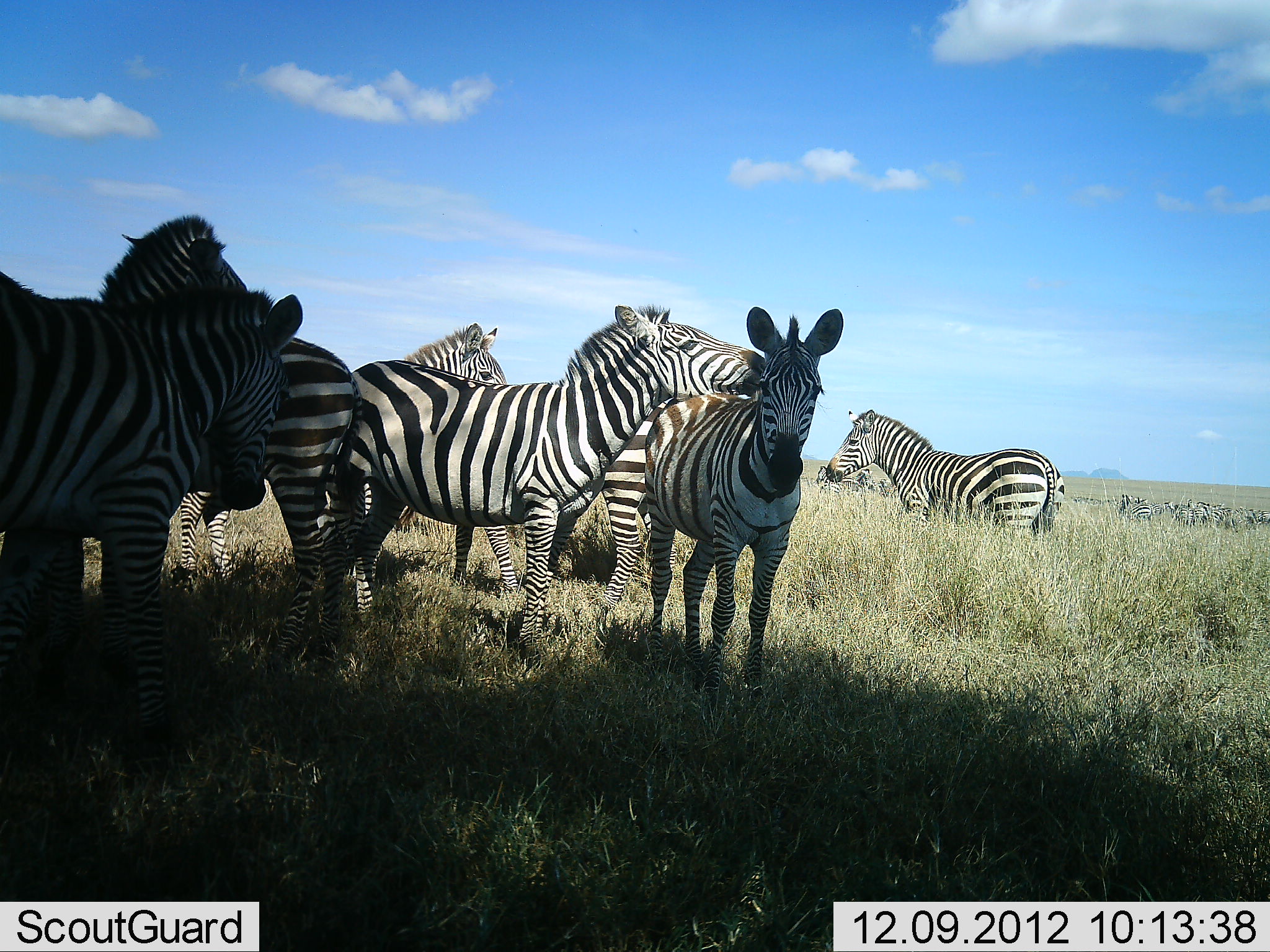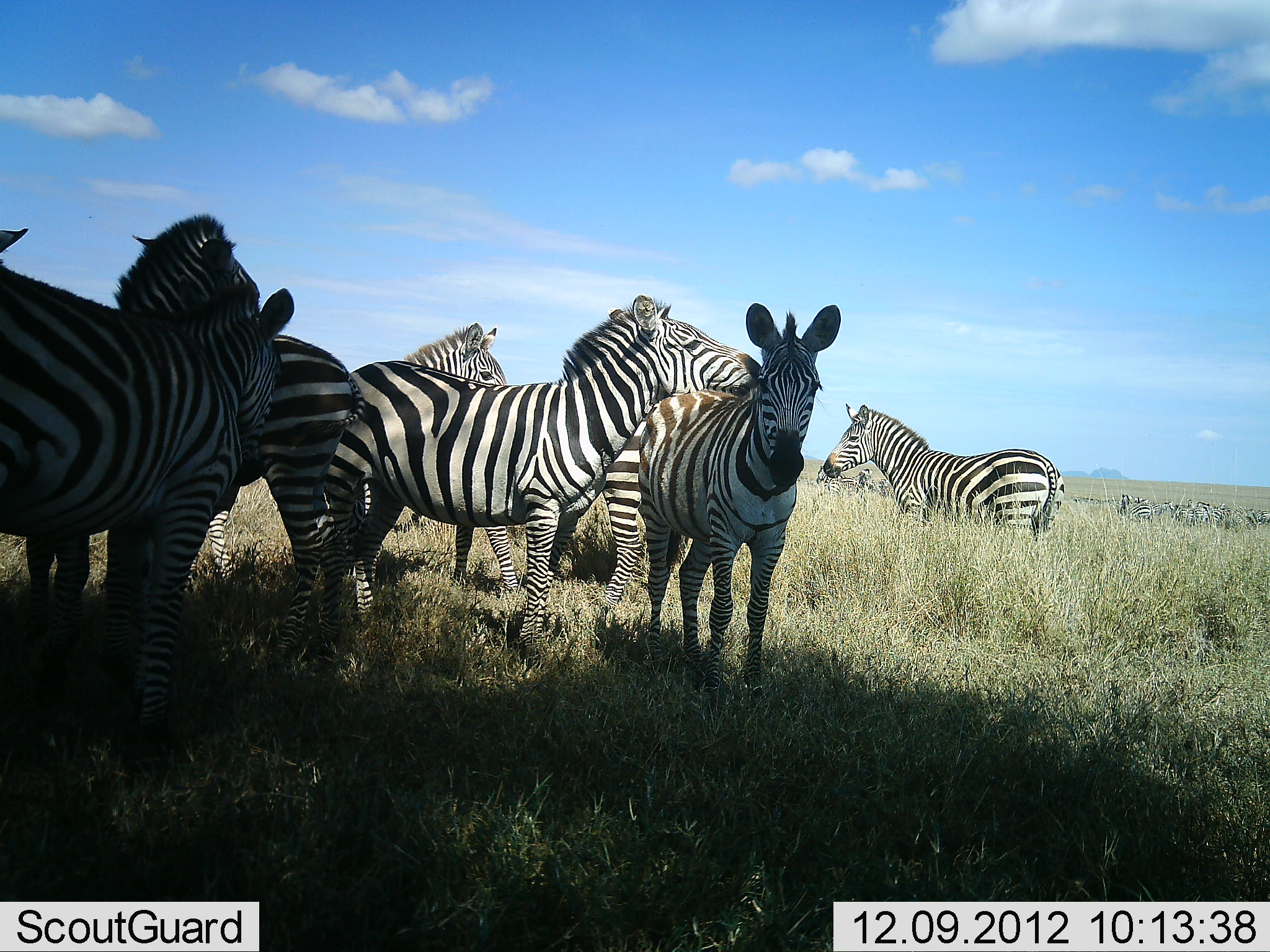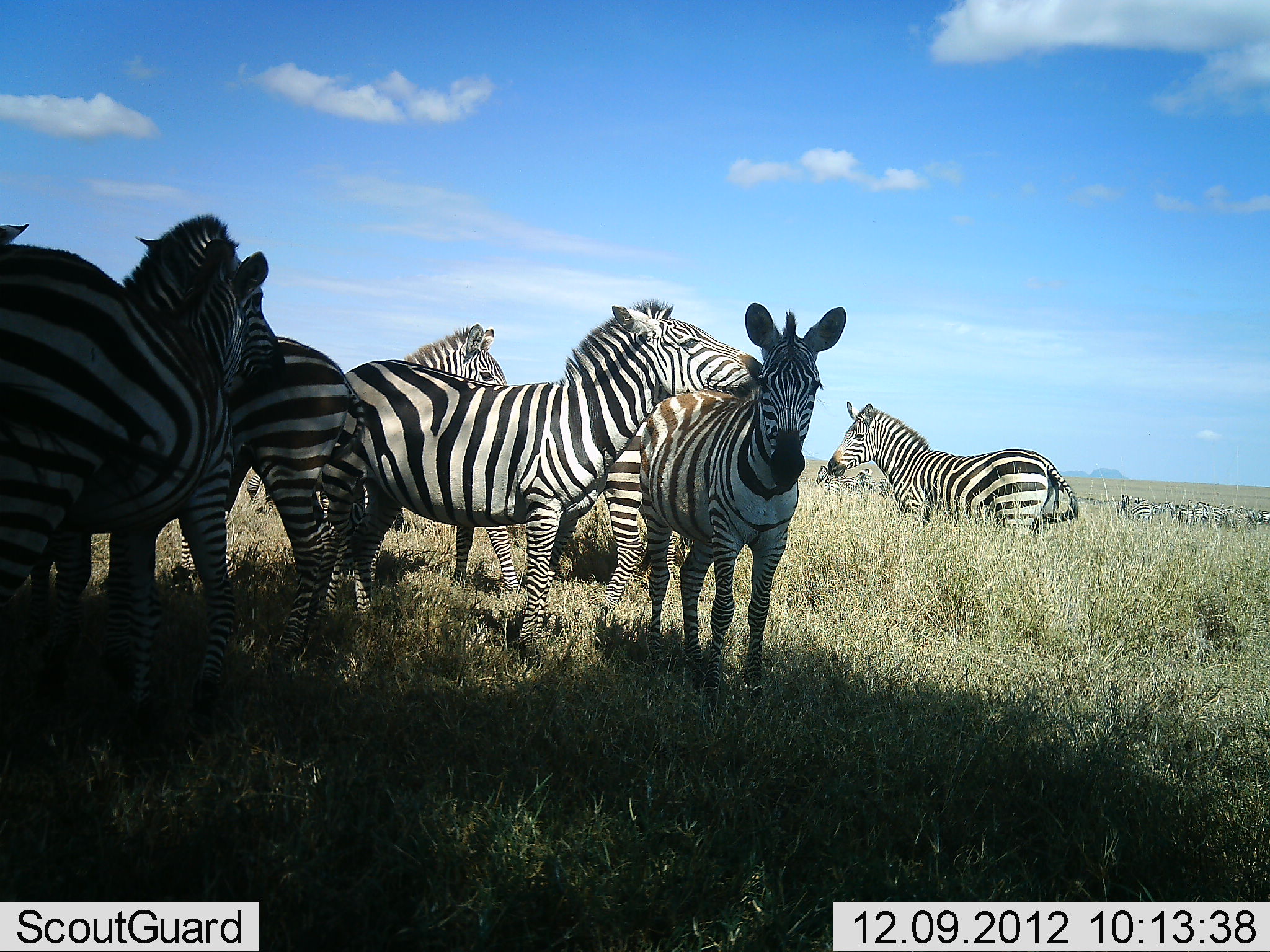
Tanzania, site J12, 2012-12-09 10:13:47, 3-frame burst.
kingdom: Animalia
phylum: Chordata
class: Mammalia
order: Perissodactyla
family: Equidae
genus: Equus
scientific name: Equus quagga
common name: plains zebra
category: zebra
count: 7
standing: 70%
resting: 0%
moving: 10%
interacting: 70%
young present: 0%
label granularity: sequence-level